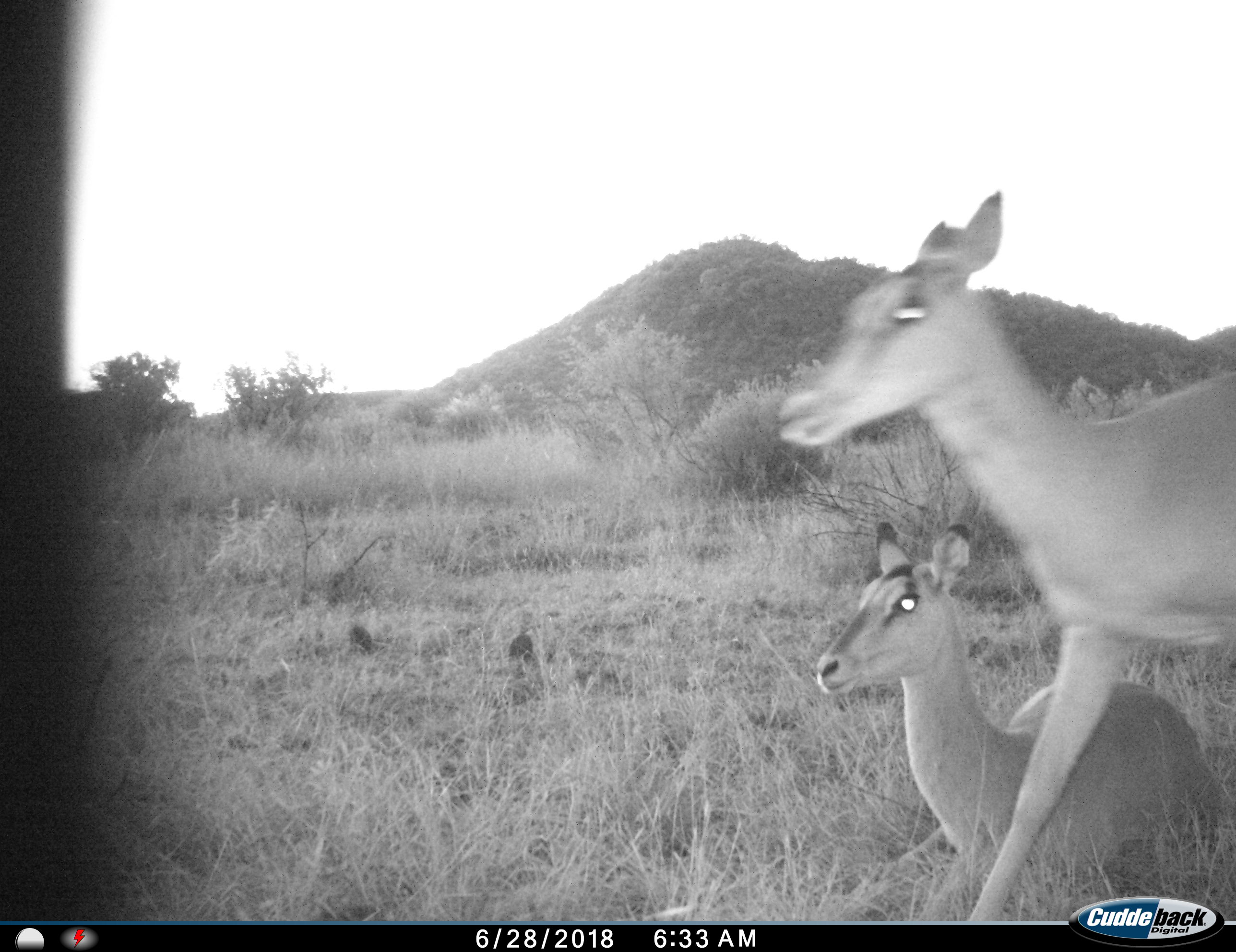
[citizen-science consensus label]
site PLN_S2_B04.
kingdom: Animalia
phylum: Chordata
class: Mammalia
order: Artiodactyla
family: Bovidae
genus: Aepyceros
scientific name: Aepyceros melampus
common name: impala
Impala (Aepyceros melampus), count 2. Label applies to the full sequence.